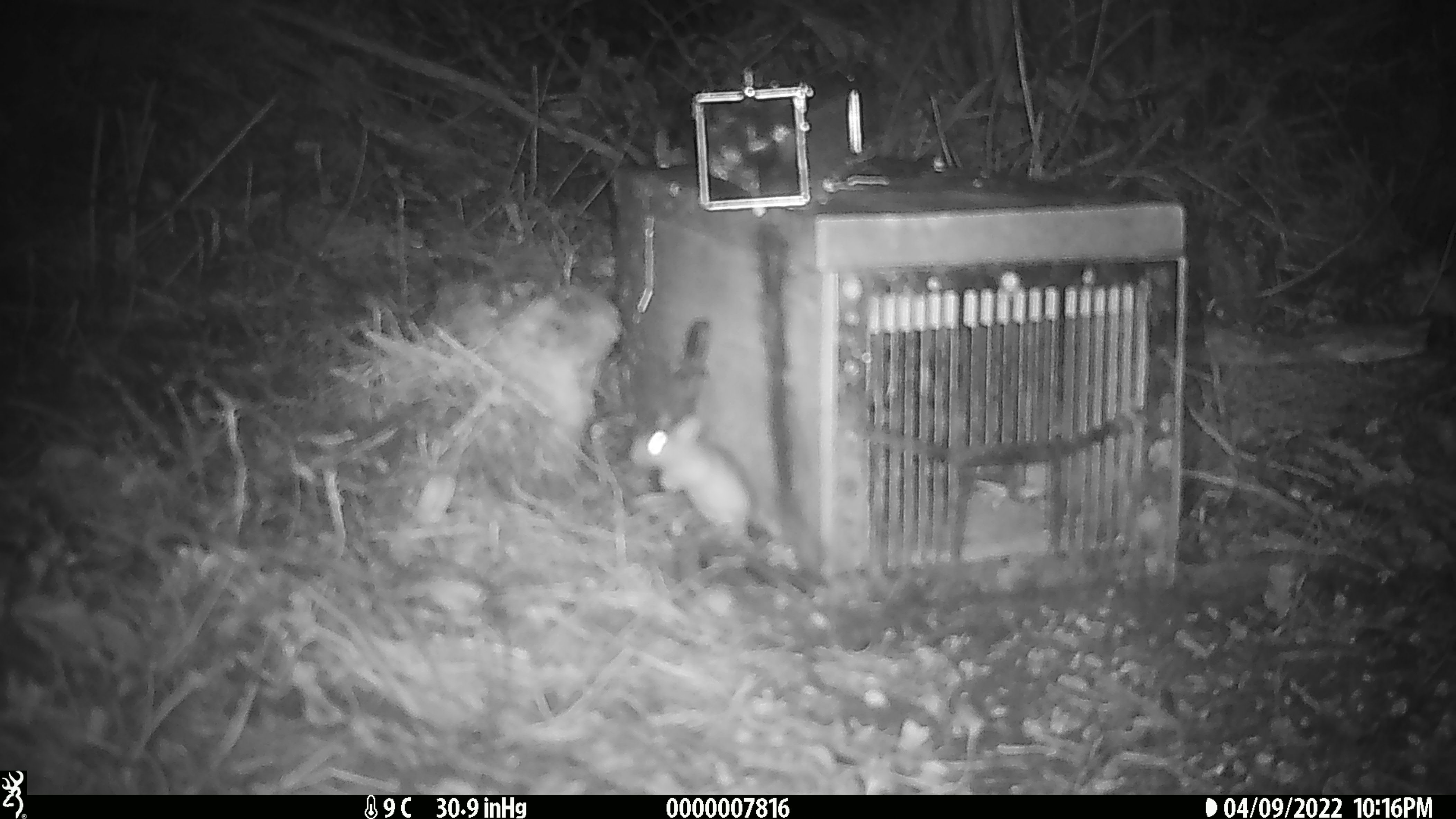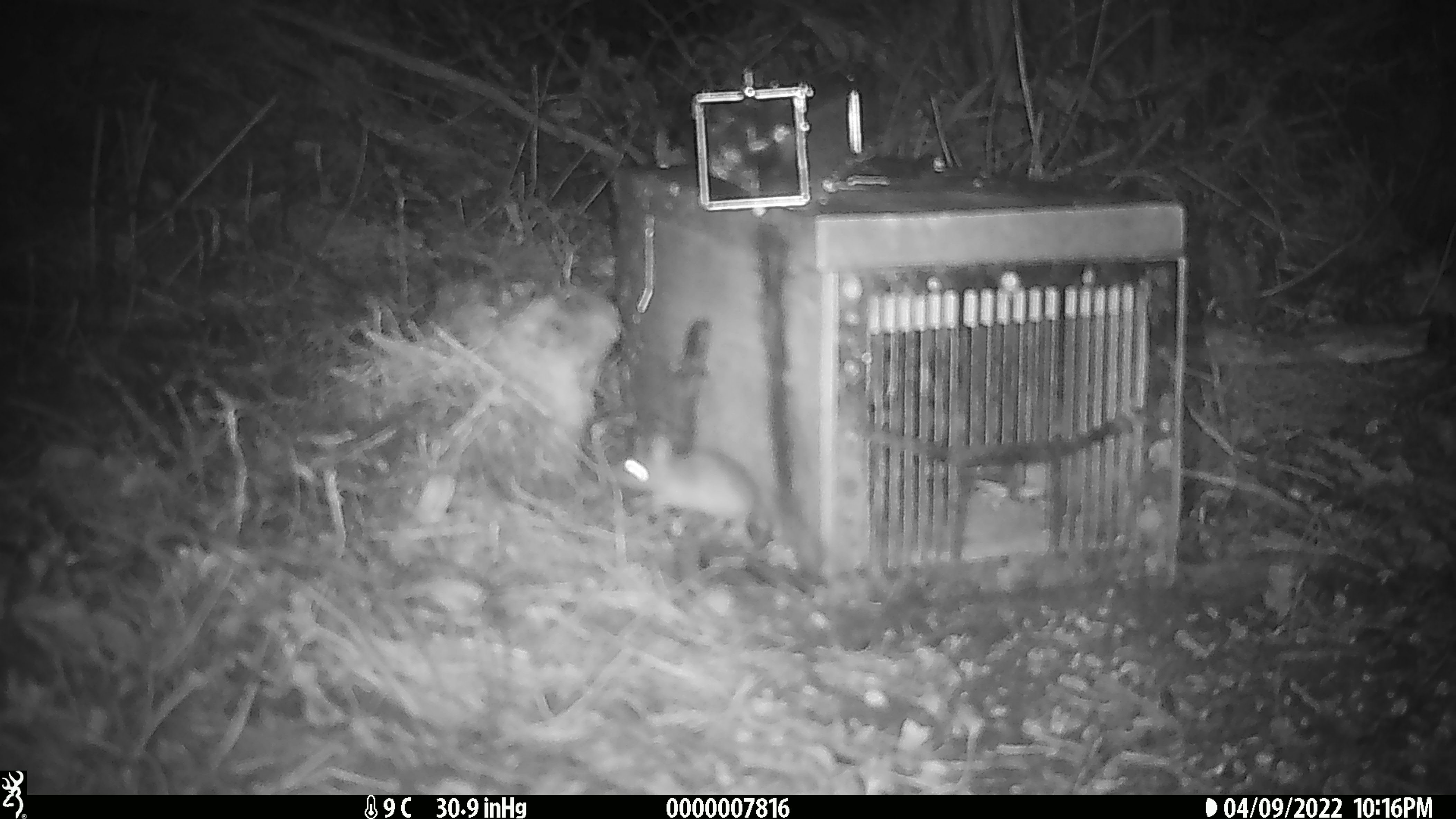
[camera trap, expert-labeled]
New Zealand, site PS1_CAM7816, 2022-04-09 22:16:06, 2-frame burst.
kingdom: Animalia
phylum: Chordata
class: Mammalia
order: Rodentia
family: Muridae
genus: Mus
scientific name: Mus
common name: mouse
Mouse (Mus).